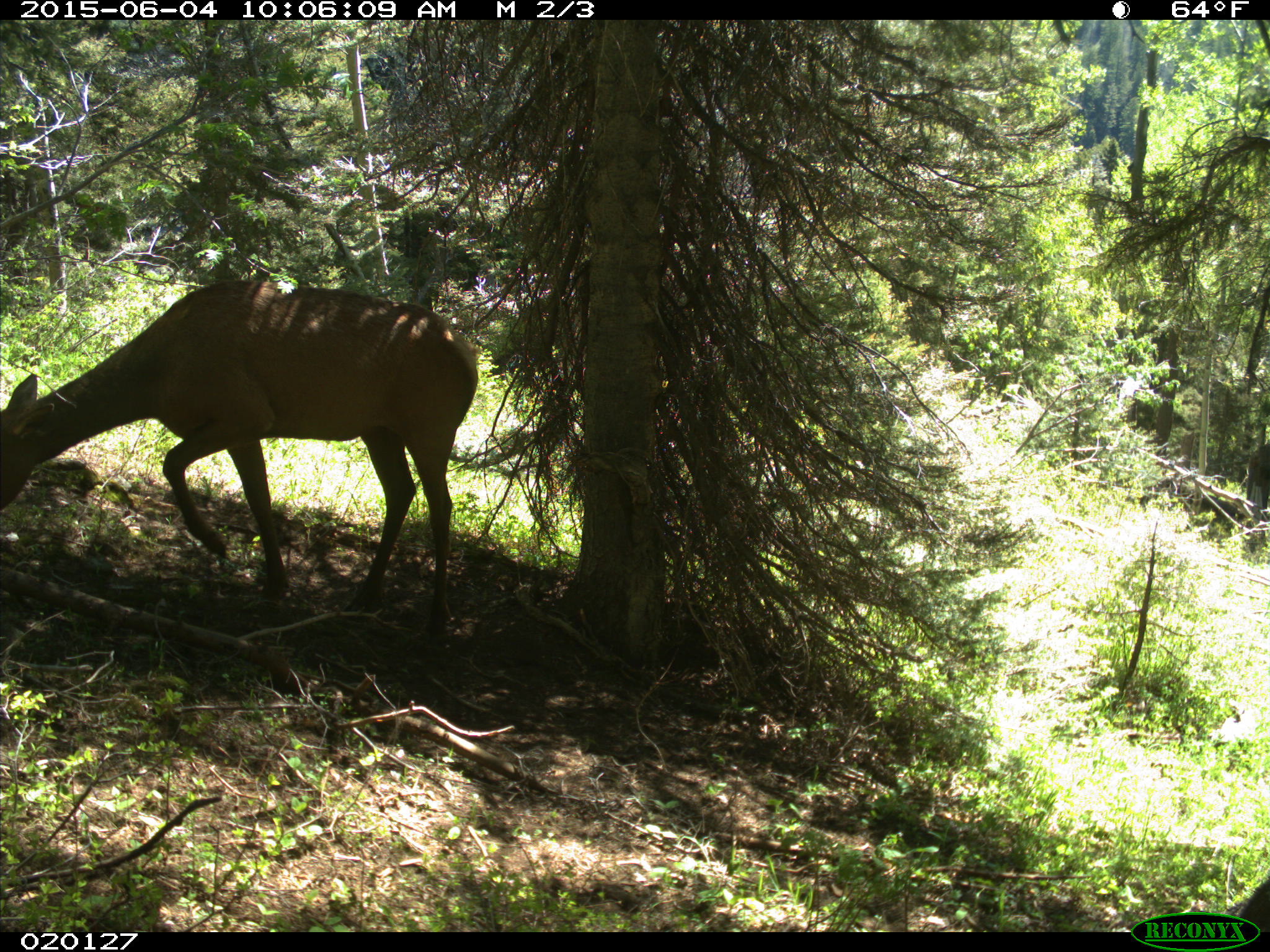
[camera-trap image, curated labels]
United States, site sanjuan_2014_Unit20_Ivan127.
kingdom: Animalia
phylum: Chordata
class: Mammalia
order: Artiodactyla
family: Cervidae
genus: Cervus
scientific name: Cervus elaphus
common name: red deer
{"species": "Cervus elaphus (red deer)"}